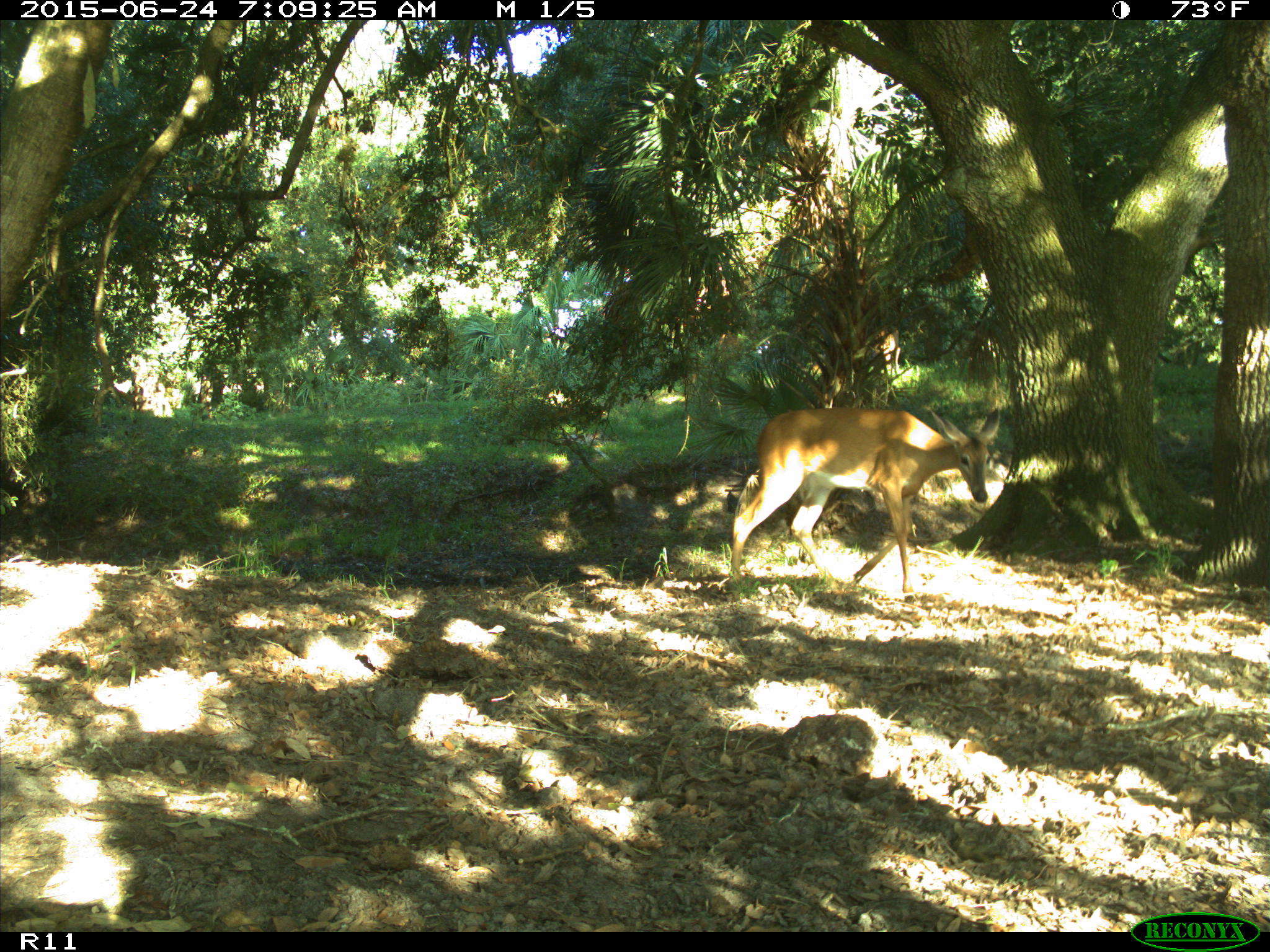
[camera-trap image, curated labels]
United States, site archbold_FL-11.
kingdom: Animalia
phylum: Chordata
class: Mammalia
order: Artiodactyla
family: Cervidae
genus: Odocoileus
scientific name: Odocoileus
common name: deer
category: unidentified deer